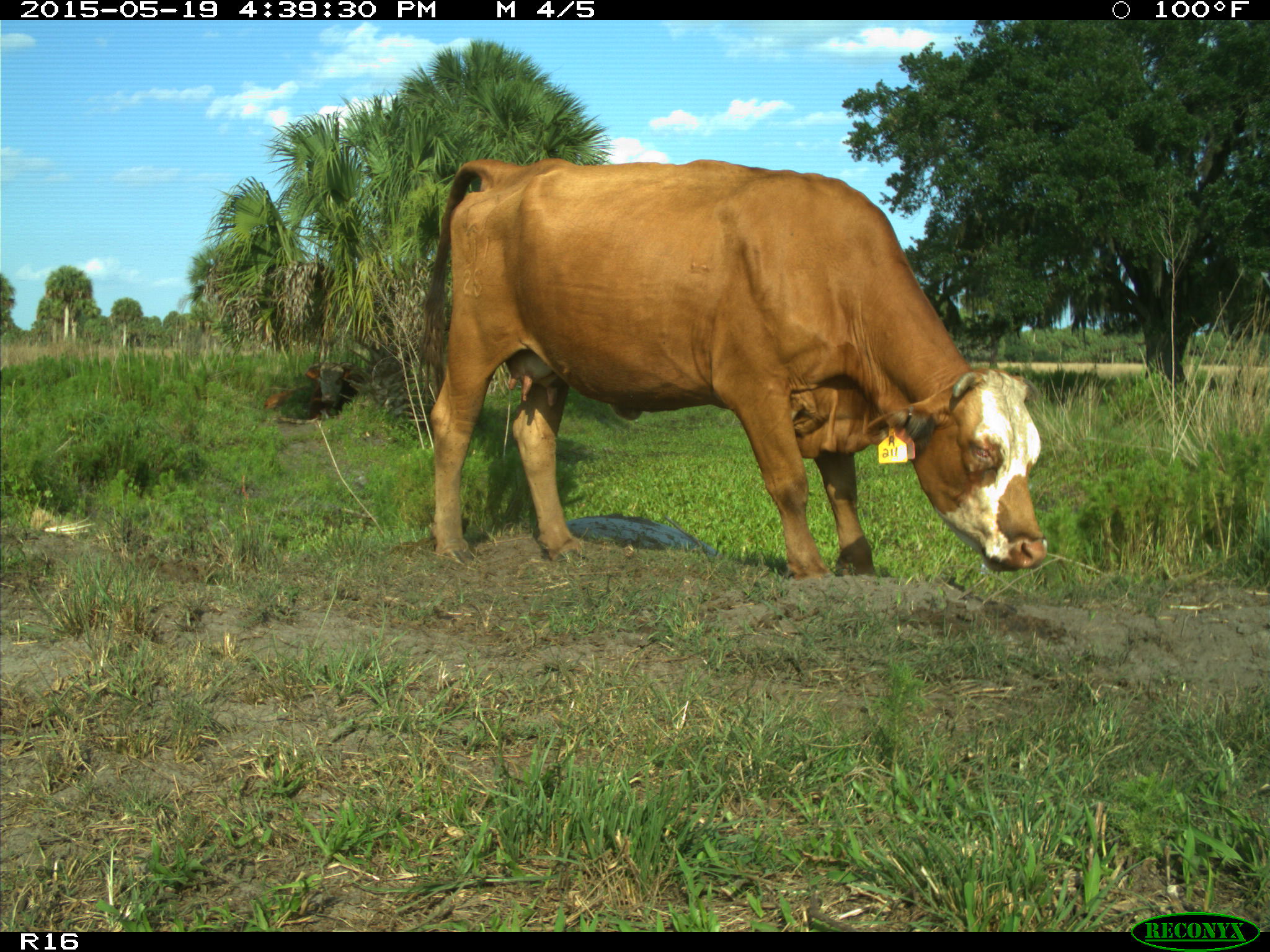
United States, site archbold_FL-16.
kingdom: Animalia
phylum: Chordata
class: Mammalia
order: Artiodactyla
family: Bovidae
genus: Bos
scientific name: Bos taurus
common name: domestic cow